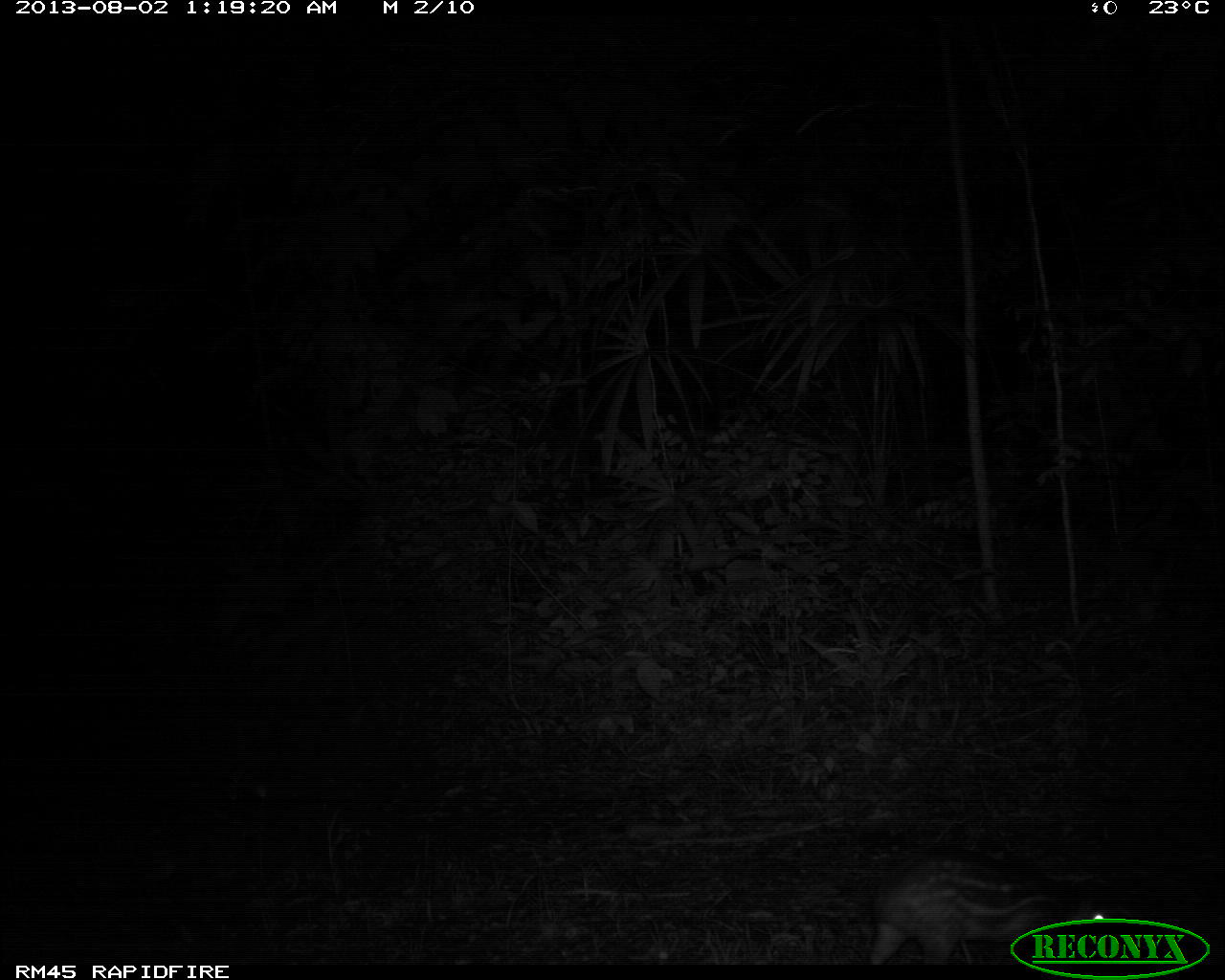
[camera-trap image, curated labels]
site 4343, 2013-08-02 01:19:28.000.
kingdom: Animalia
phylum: Chordata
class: Mammalia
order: Rodentia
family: Cuniculidae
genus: Cuniculus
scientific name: Cuniculus paca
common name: lowland paca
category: agouti paca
Agouti paca (lowland paca) (Cuniculus paca), count 1.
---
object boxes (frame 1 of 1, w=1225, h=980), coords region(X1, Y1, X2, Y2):
agouti paca: region(864, 853, 1108, 965)